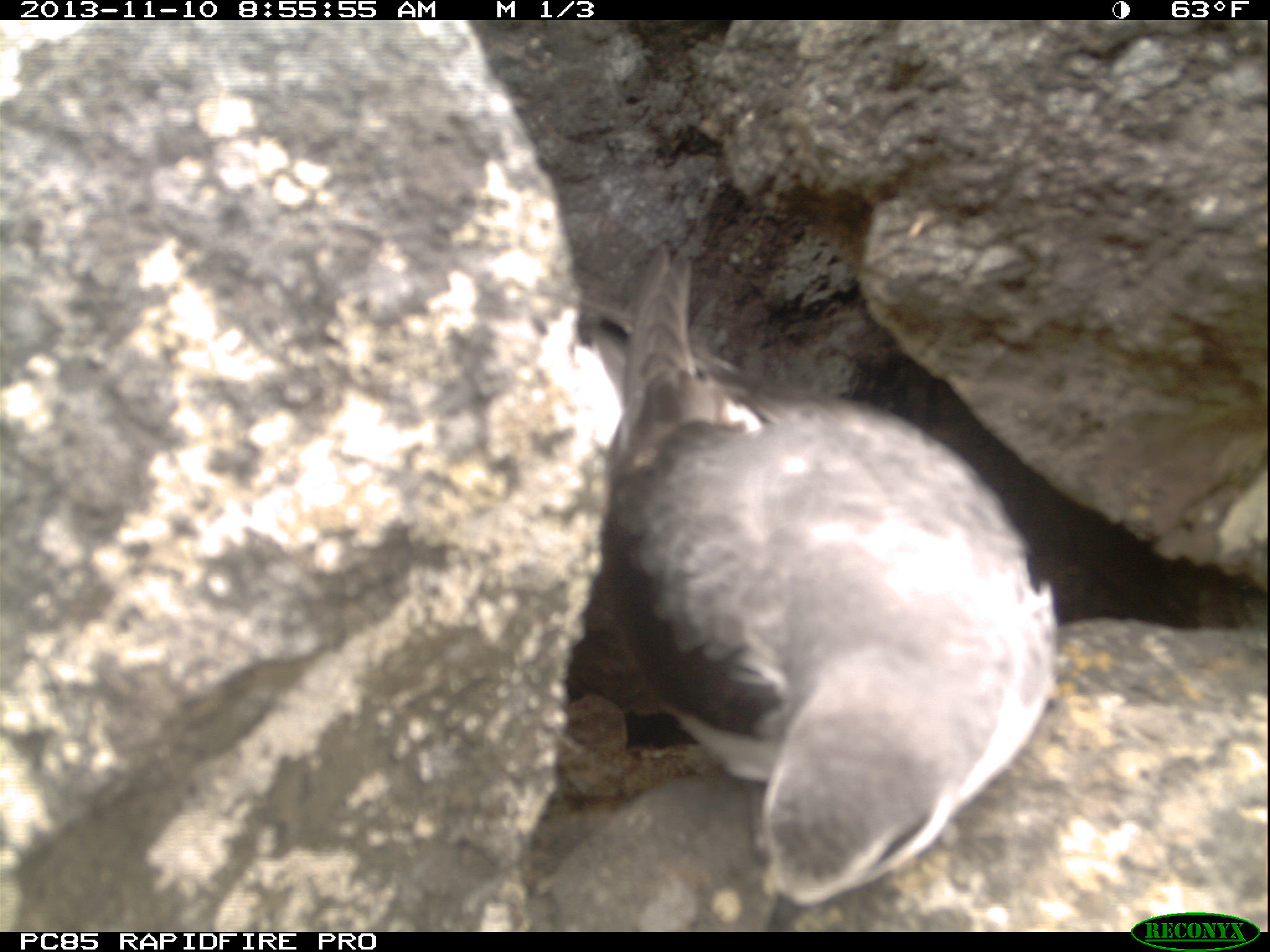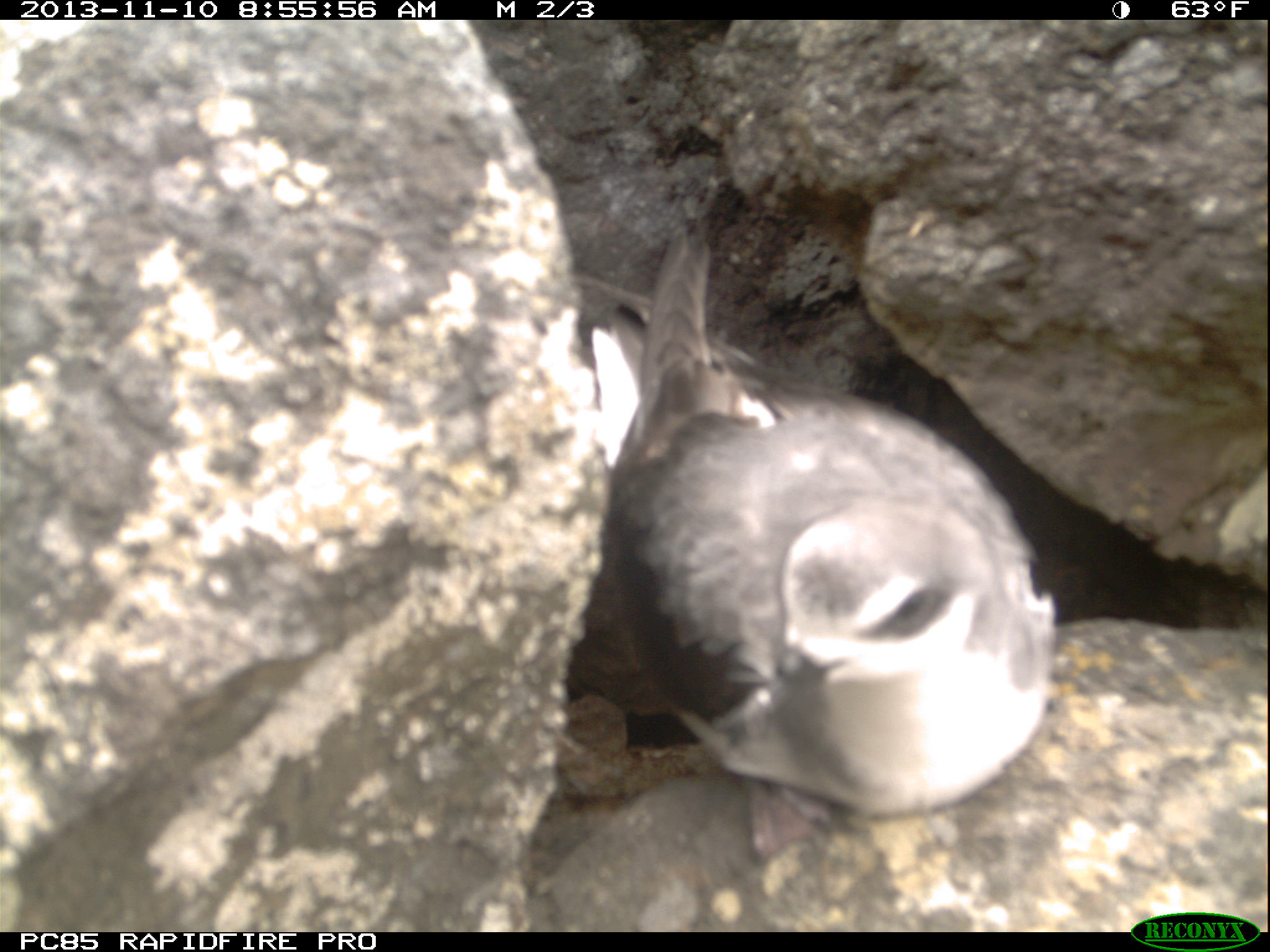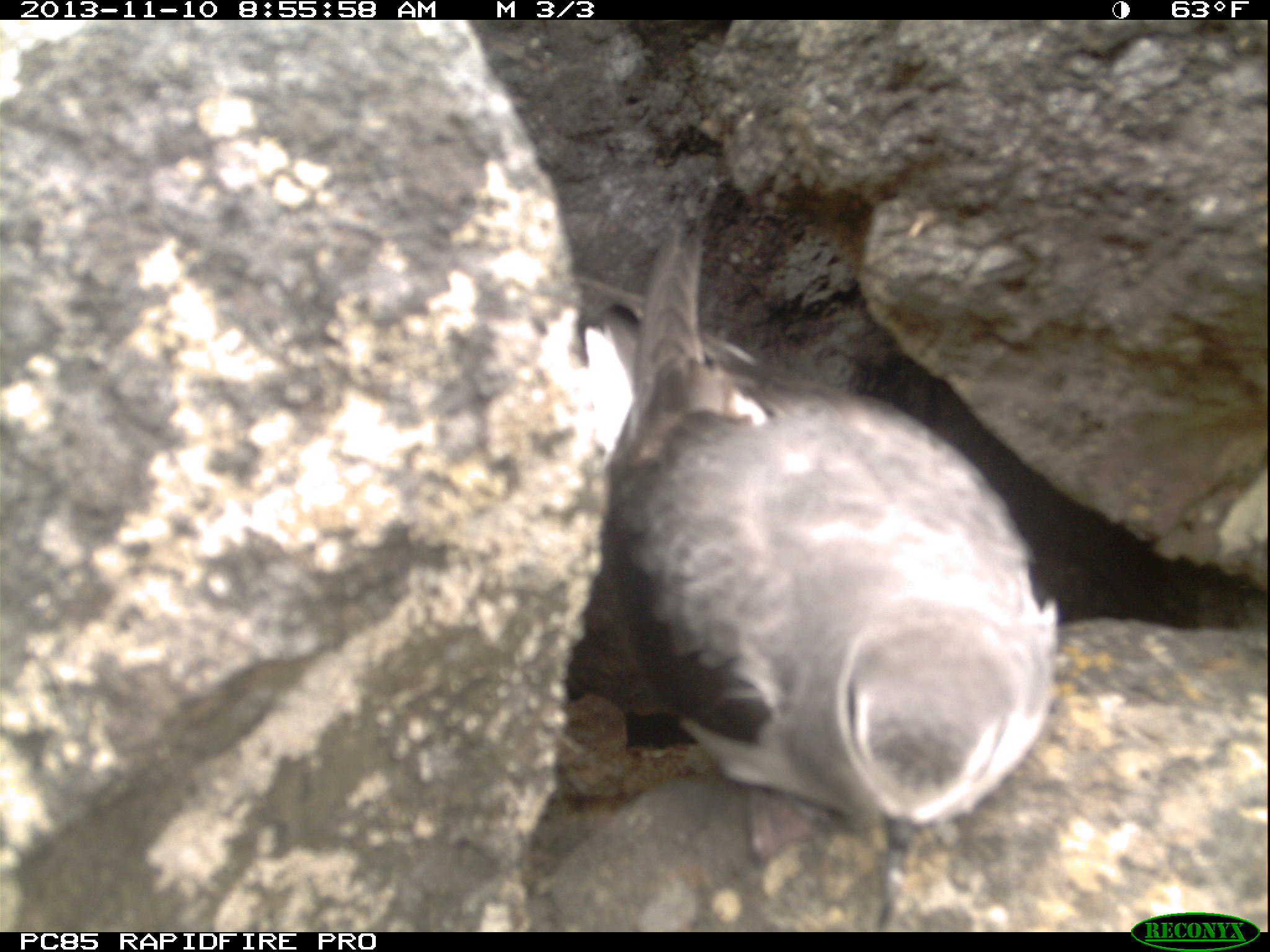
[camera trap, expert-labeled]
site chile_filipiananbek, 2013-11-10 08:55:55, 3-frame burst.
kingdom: Animalia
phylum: Chordata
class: Aves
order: Procellariiformes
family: Procellariidae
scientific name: Procellariidae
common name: petrel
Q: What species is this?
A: Petrel (Procellariidae).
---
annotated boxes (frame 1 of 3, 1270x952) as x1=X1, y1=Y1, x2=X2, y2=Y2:
petrel: x1=584, y1=250, x2=1056, y2=917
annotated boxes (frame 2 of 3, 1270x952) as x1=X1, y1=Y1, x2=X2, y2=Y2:
petrel: x1=566, y1=222, x2=1063, y2=840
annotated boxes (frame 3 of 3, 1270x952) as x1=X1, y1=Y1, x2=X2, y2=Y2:
petrel: x1=568, y1=229, x2=1062, y2=886